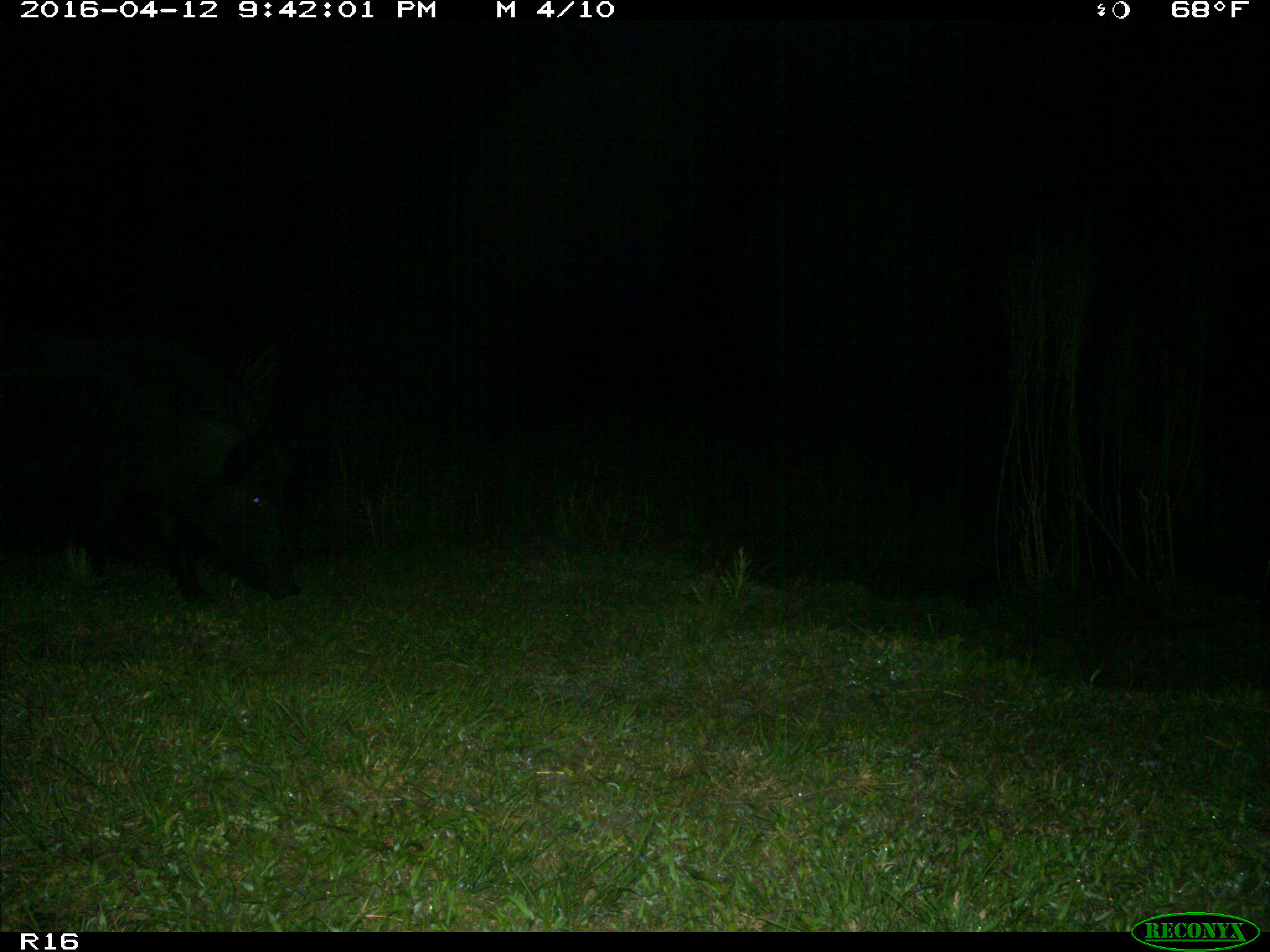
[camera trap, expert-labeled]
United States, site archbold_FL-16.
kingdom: Animalia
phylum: Chordata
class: Mammalia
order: Artiodactyla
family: Suidae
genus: Sus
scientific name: Sus scrofa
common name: wild boar